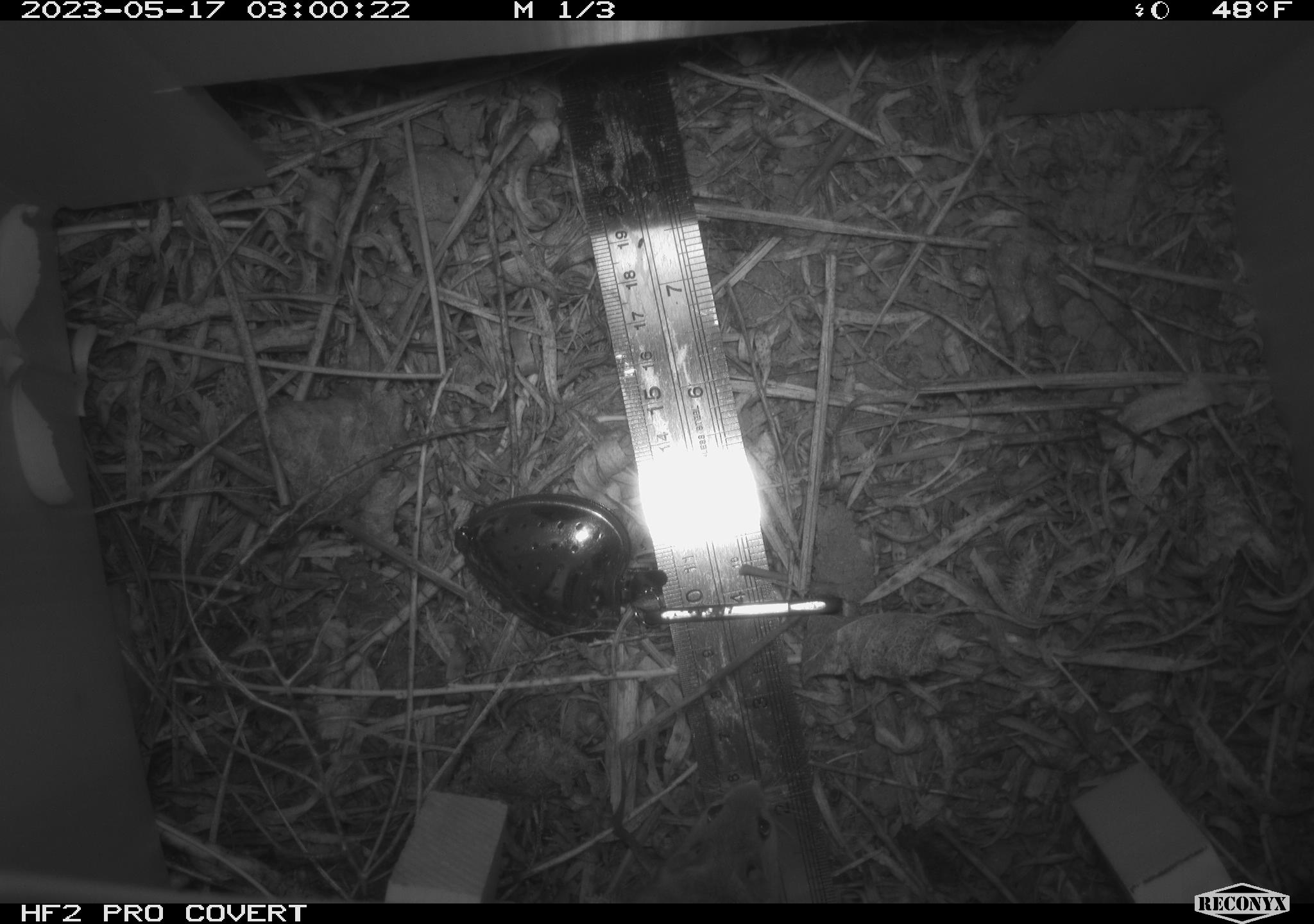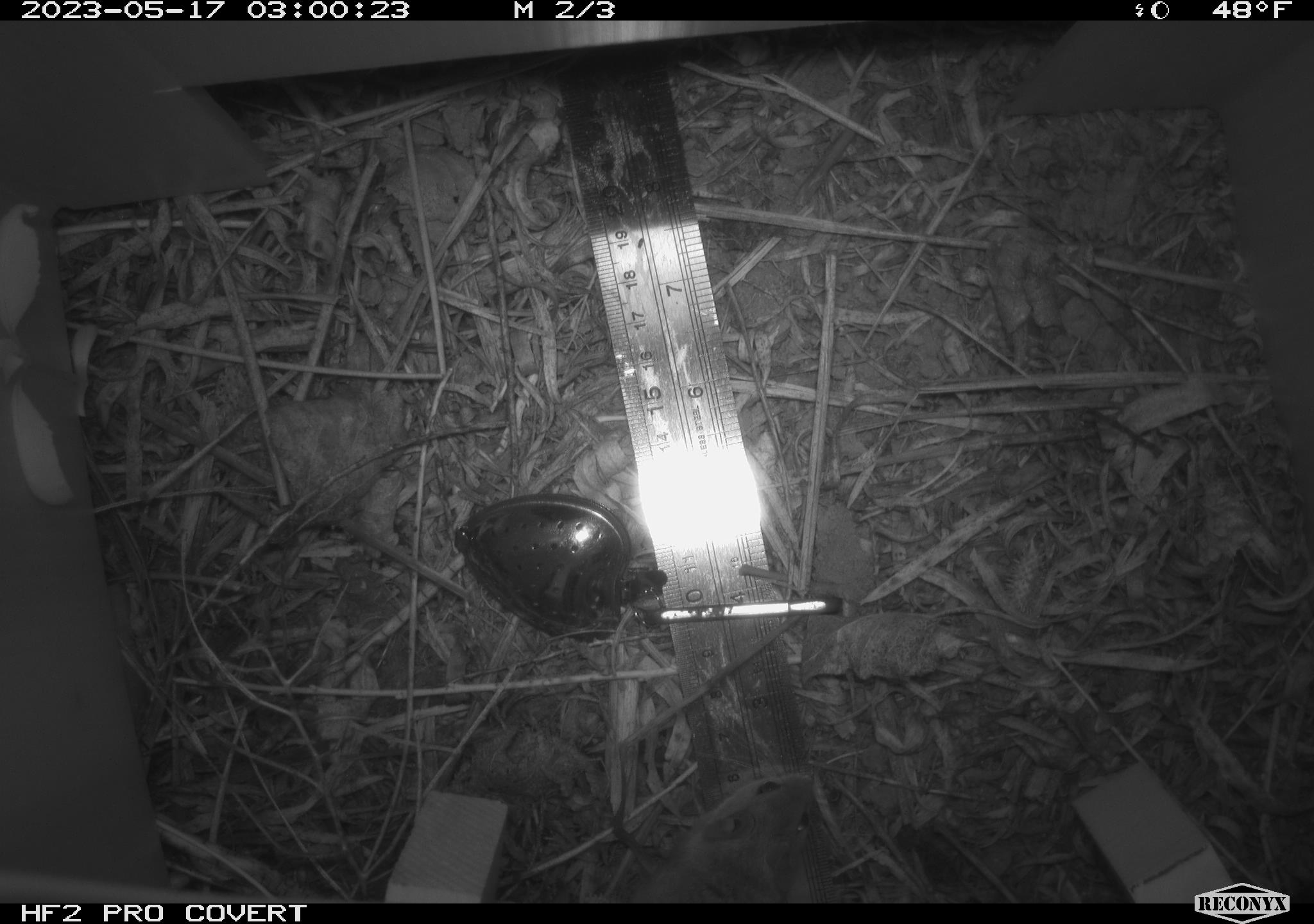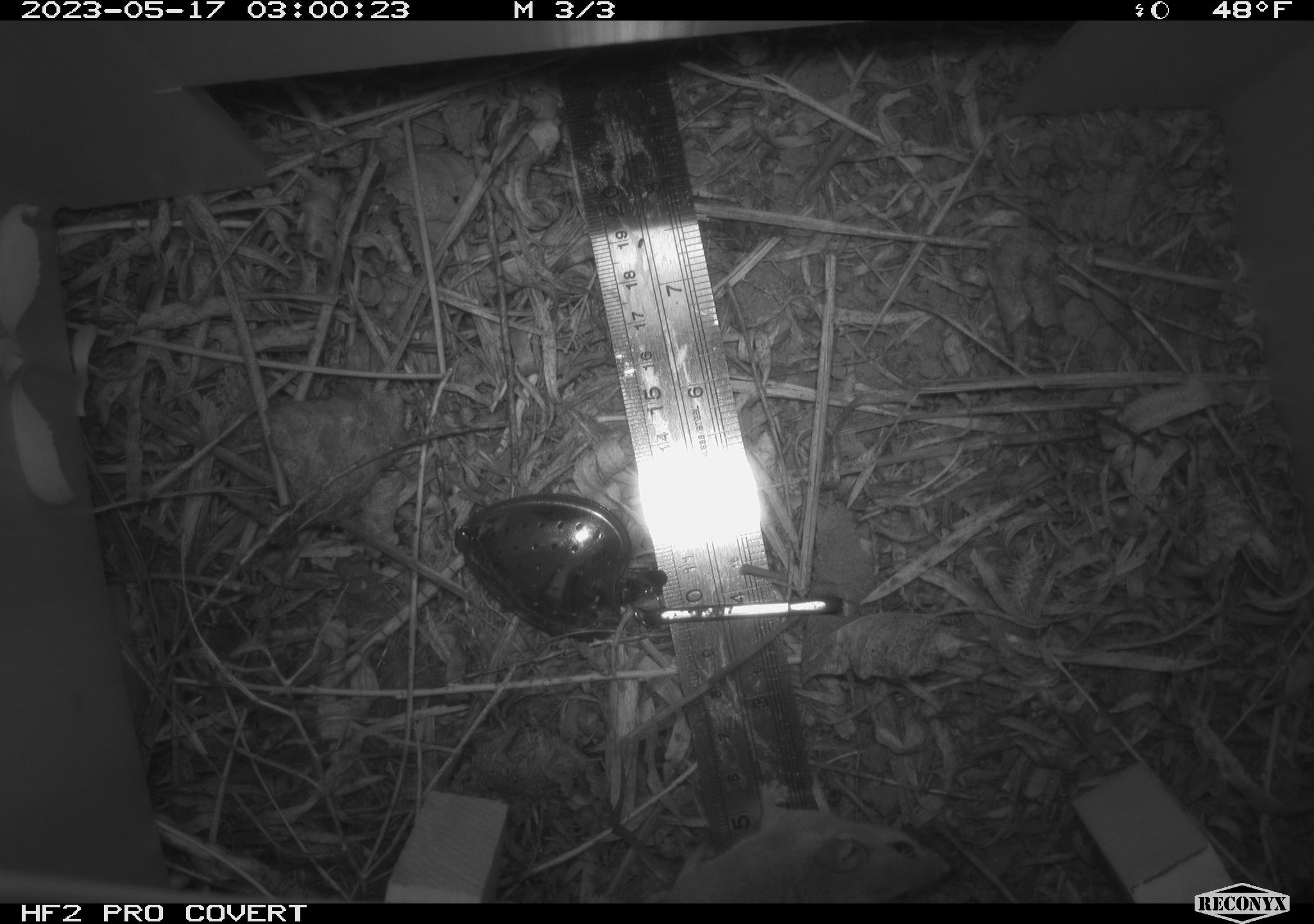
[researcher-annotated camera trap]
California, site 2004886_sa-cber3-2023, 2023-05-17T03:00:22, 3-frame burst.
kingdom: Animalia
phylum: Chordata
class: Mammalia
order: Rodentia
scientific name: Rodentia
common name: mouse species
Mouse species (Rodentia).